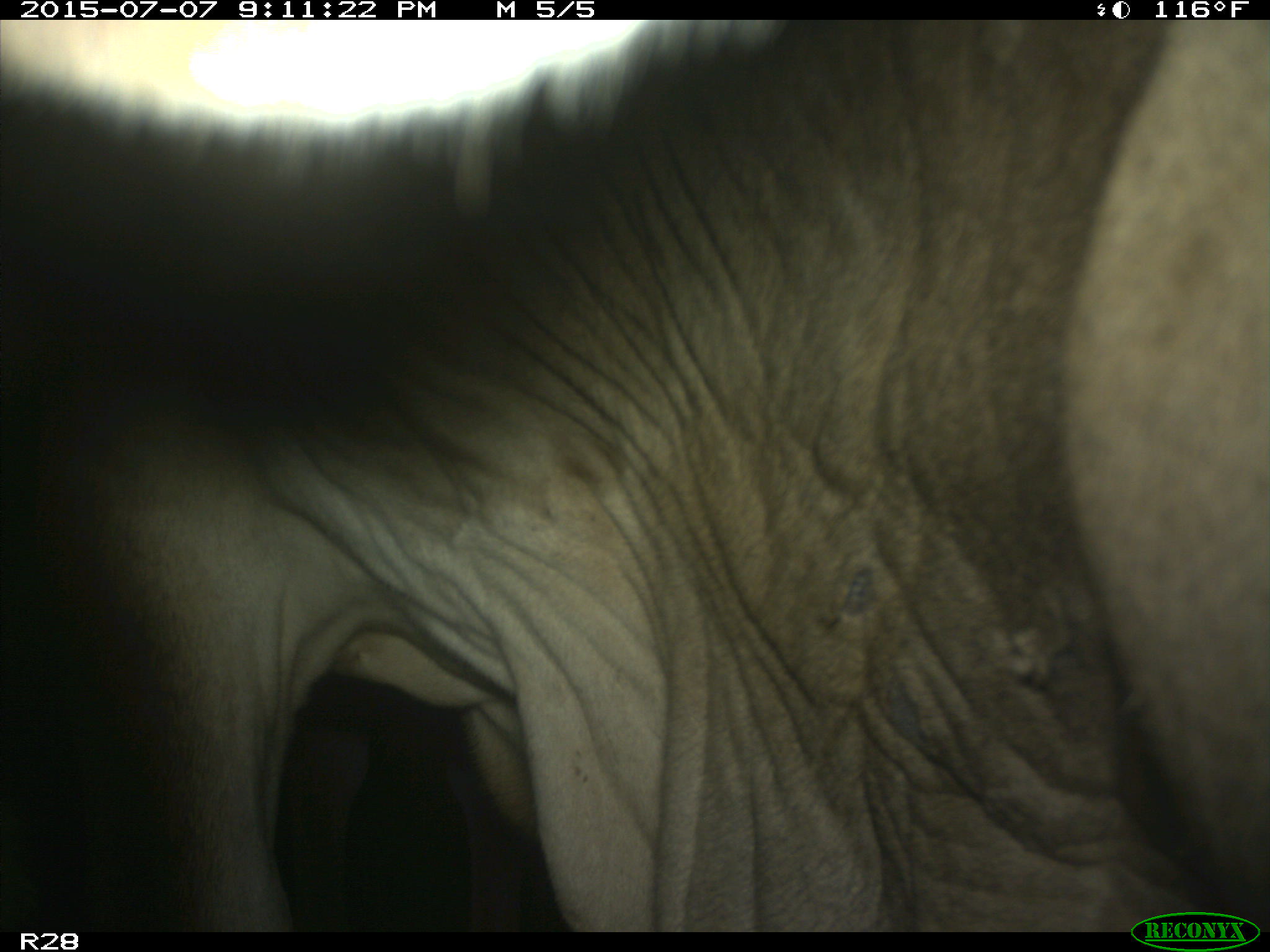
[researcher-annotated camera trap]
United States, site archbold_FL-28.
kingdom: Animalia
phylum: Chordata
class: Mammalia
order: Artiodactyla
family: Bovidae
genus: Bos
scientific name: Bos taurus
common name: domestic cow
Bos taurus (domestic cow).